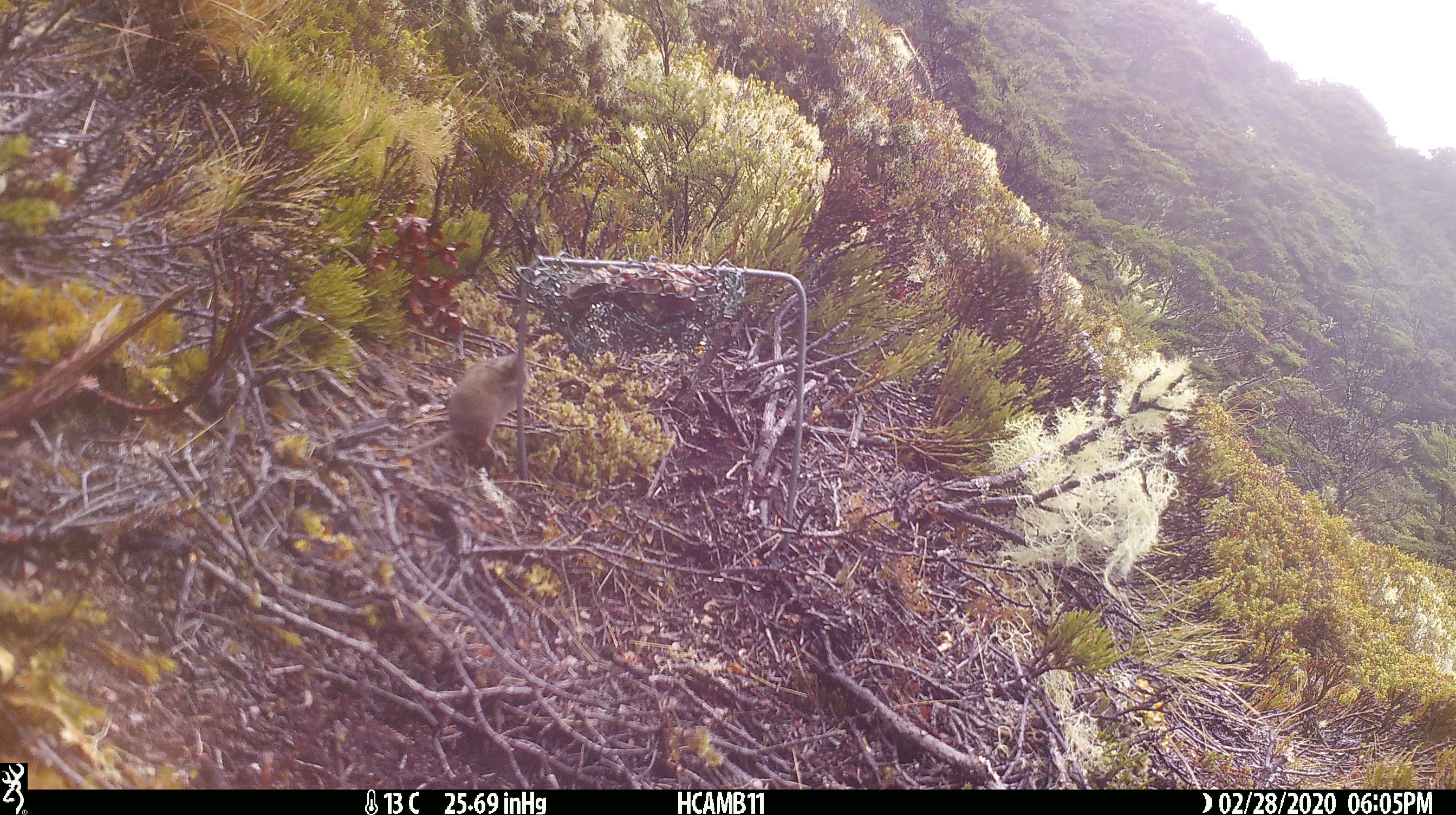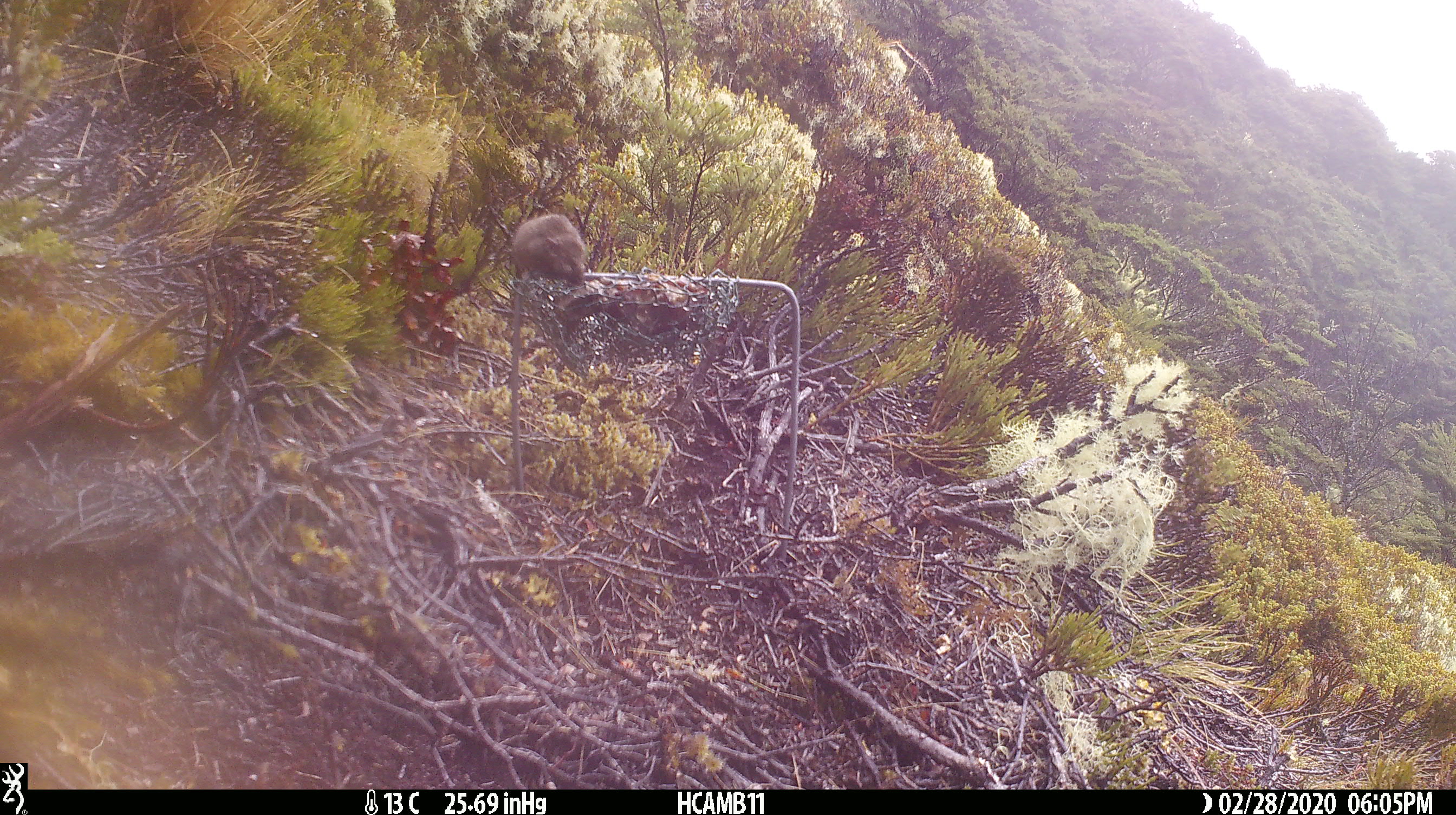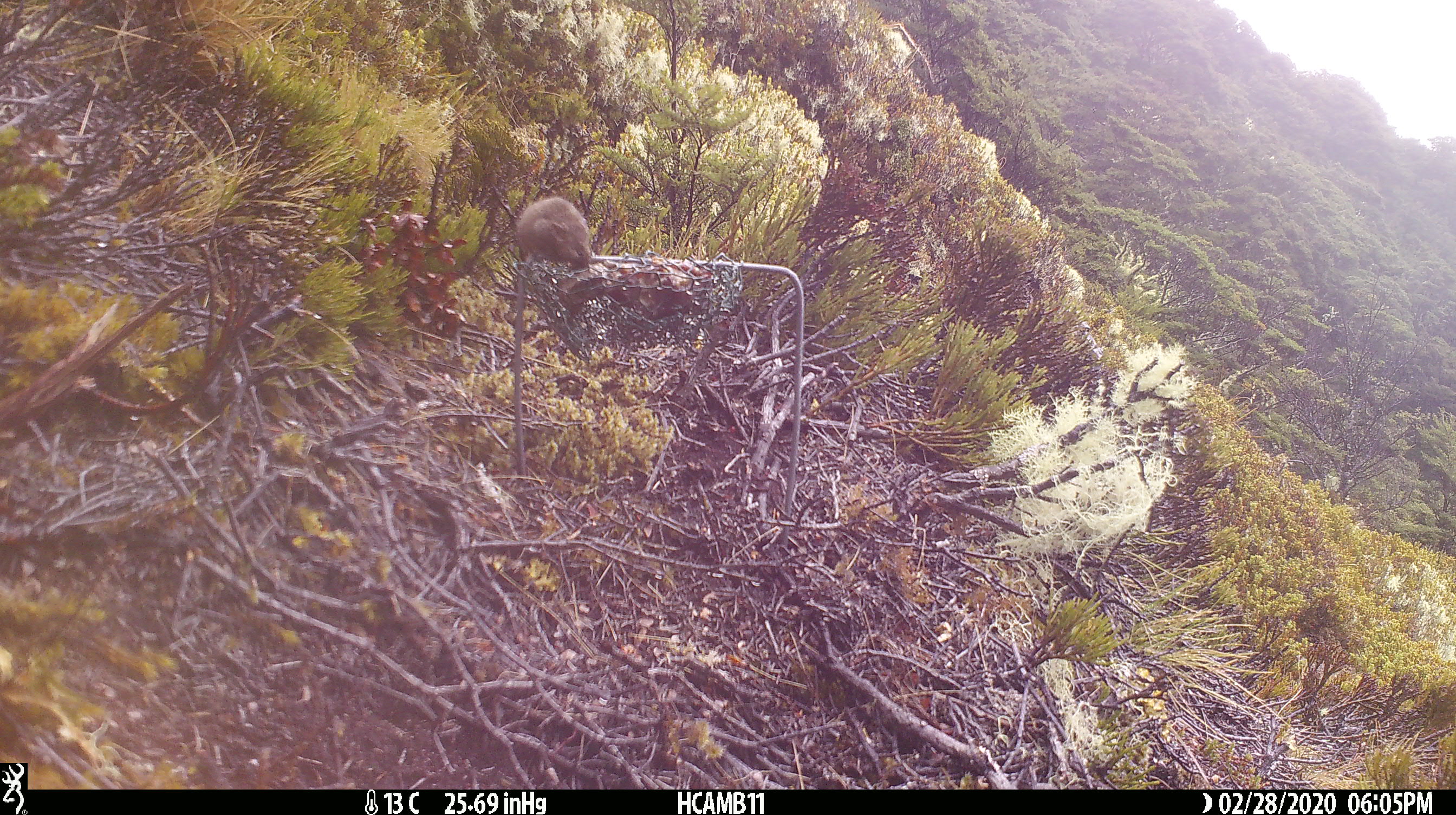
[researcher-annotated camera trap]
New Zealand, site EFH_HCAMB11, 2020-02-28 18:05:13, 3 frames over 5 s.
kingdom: Animalia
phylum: Chordata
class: Mammalia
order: Rodentia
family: Muridae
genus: Mus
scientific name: Mus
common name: mouse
Mouse (Mus).